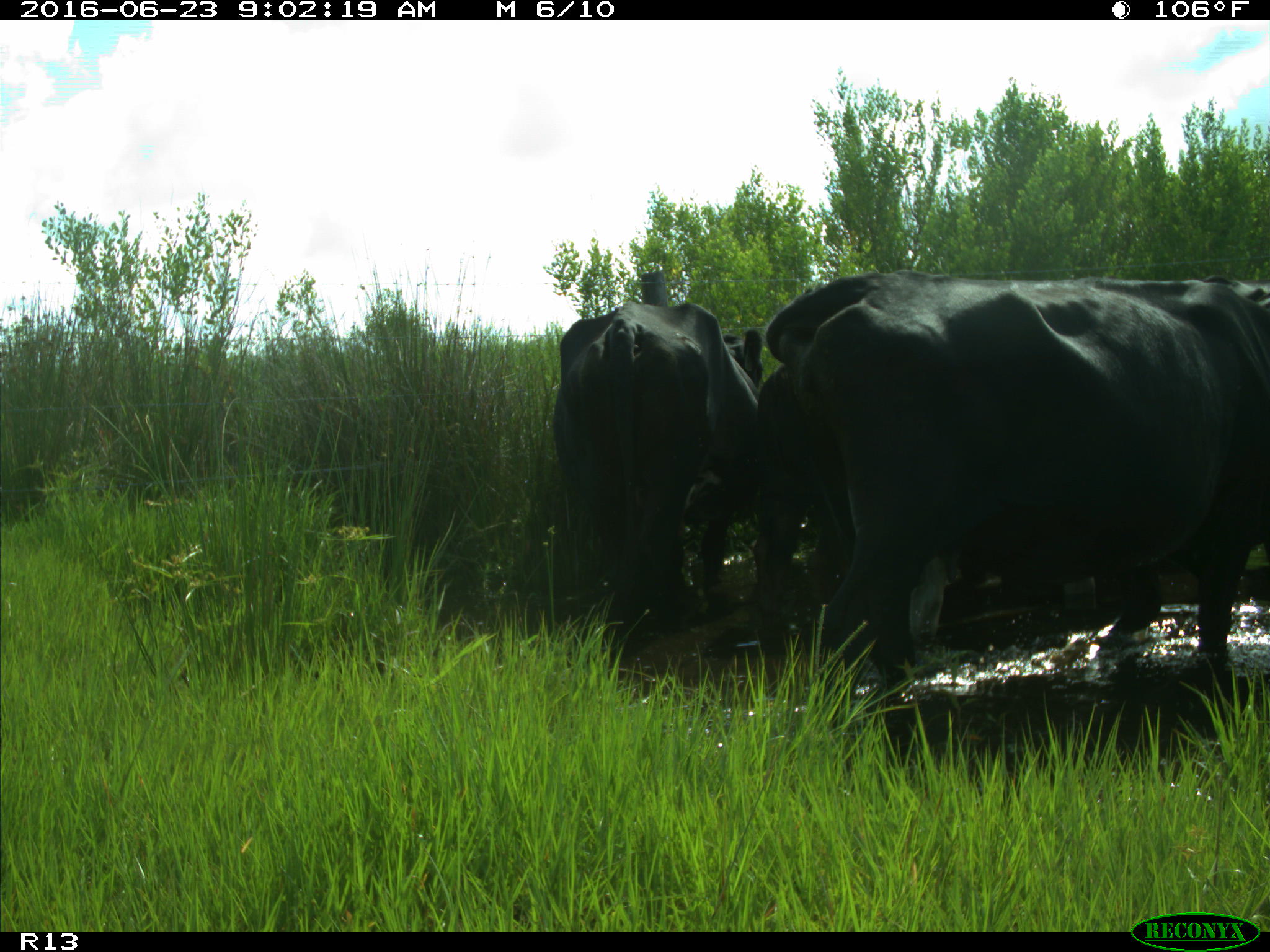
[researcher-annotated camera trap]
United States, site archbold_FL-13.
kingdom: Animalia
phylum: Chordata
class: Mammalia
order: Artiodactyla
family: Bovidae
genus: Bos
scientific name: Bos taurus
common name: domestic cow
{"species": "Bos taurus (domestic cow)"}